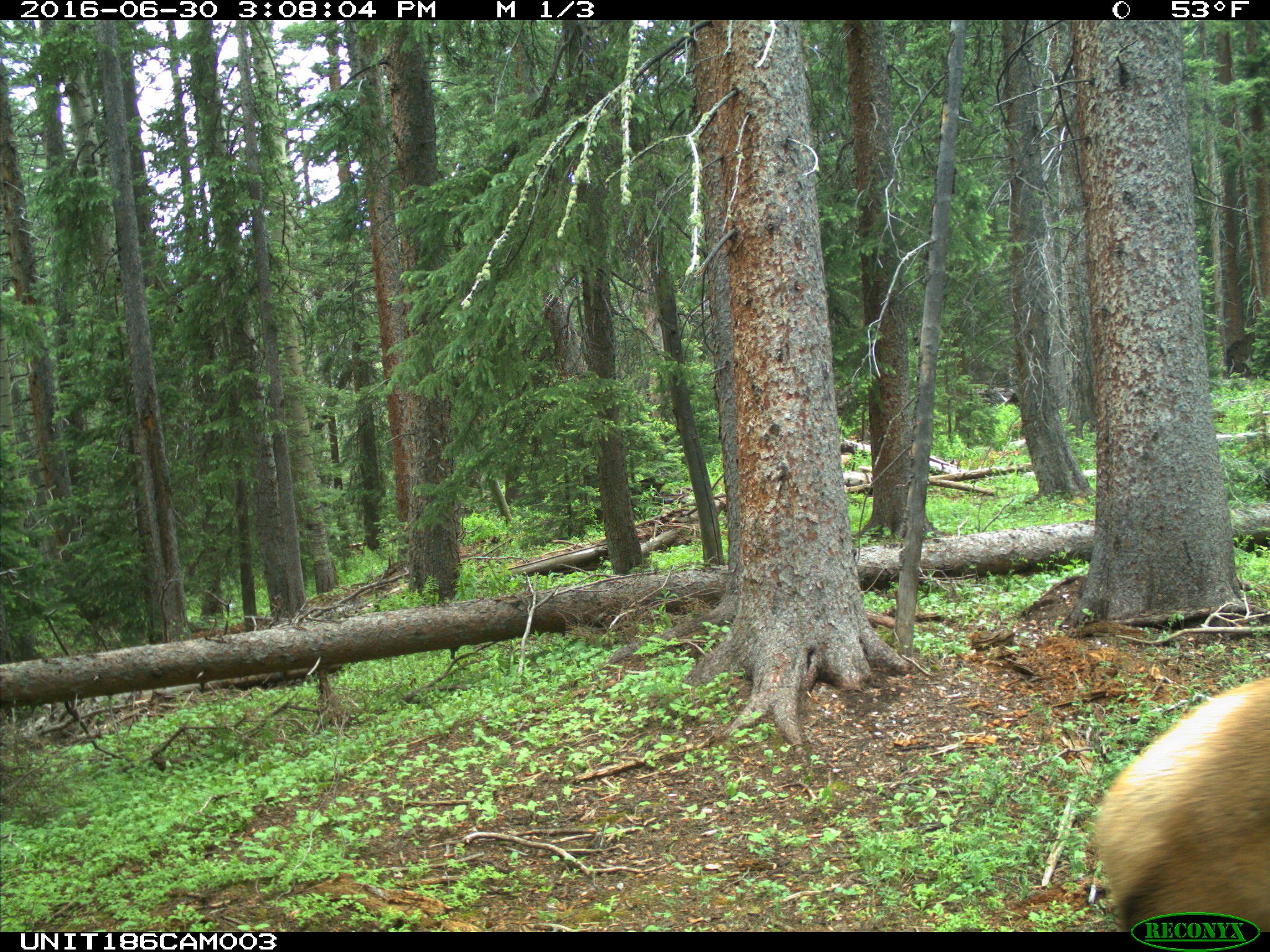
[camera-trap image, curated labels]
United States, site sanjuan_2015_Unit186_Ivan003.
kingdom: Animalia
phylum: Chordata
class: Mammalia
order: Artiodactyla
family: Cervidae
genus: Cervus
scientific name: Cervus elaphus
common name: red deer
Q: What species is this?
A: Cervus elaphus (red deer).